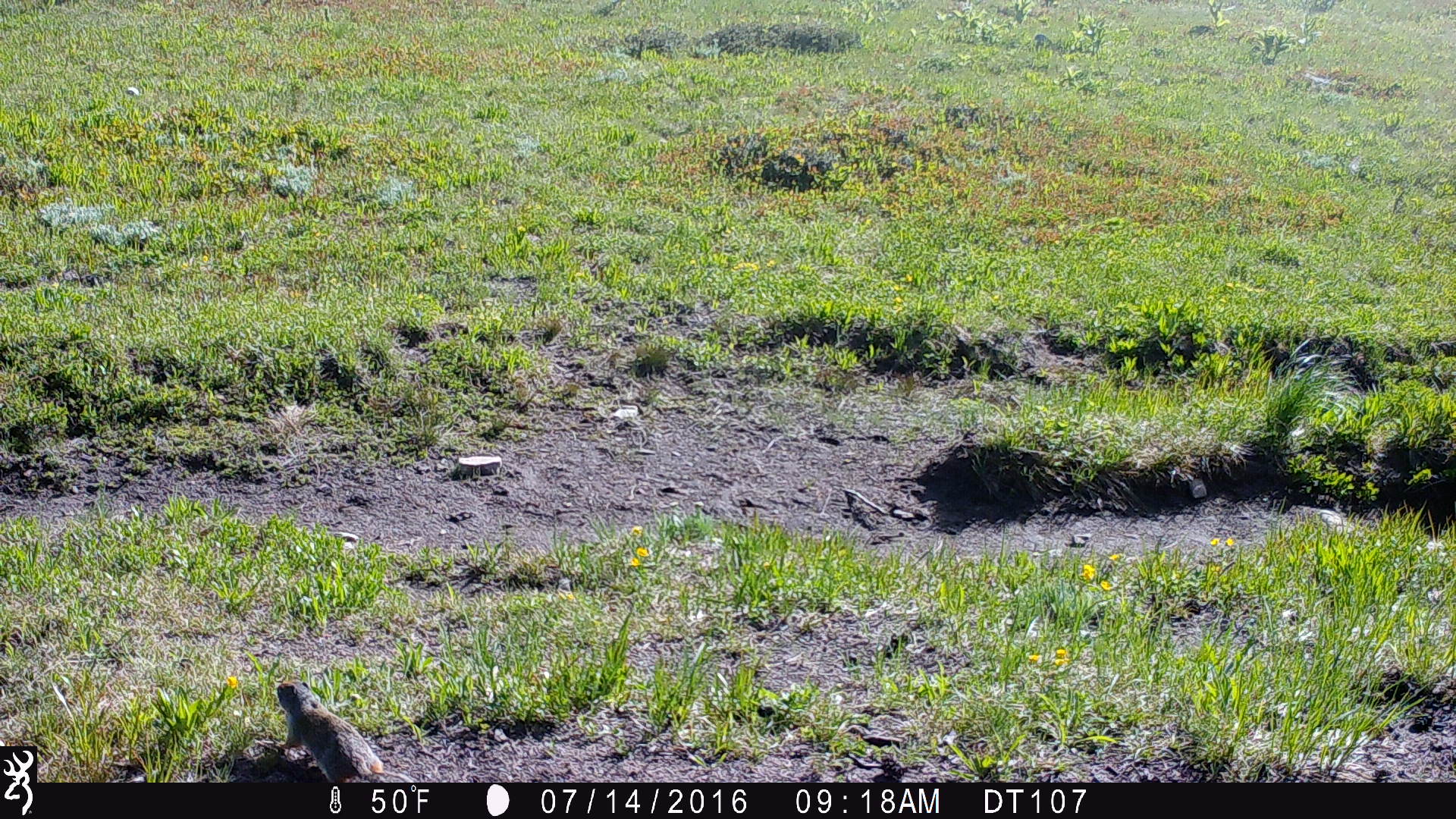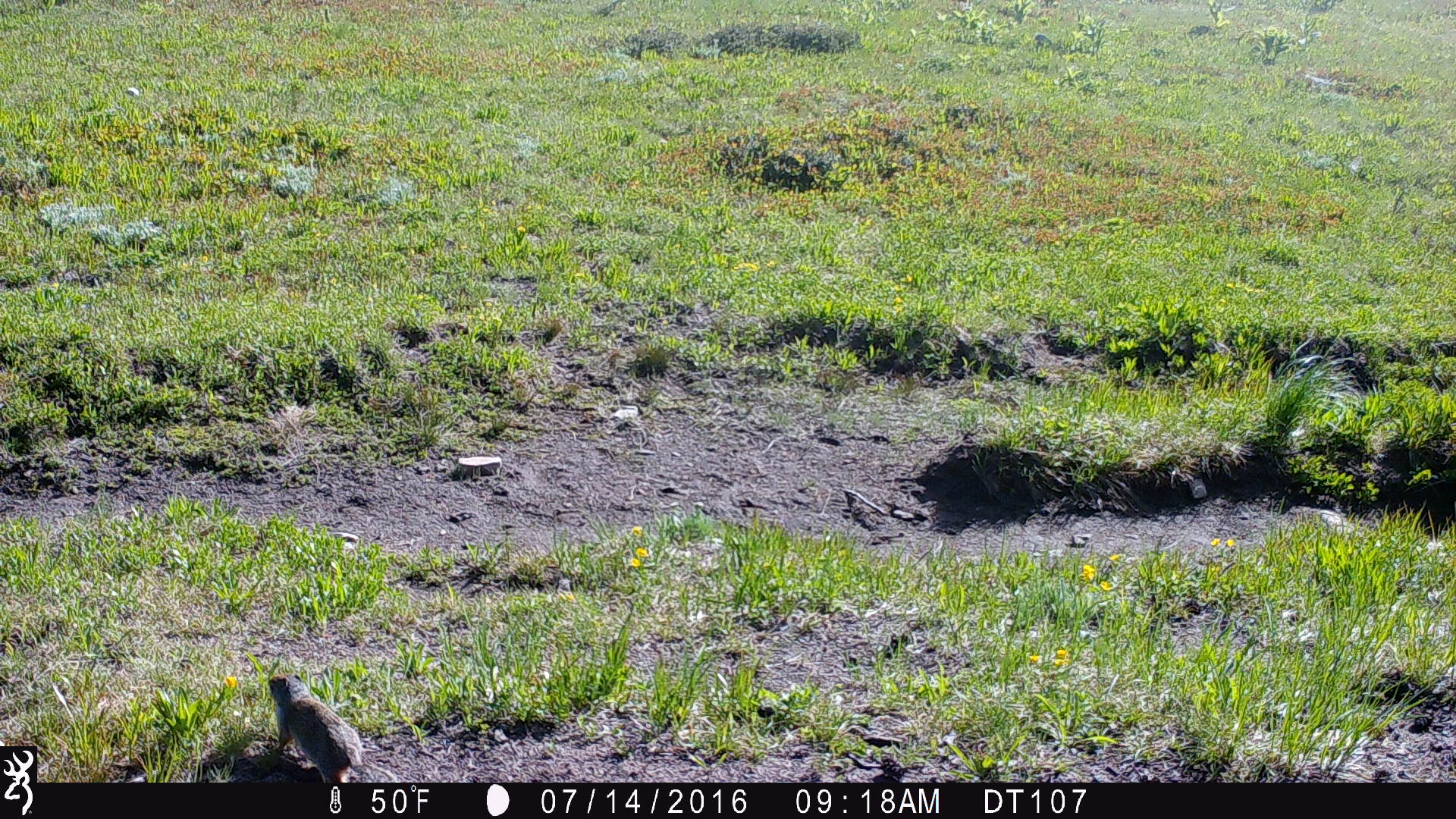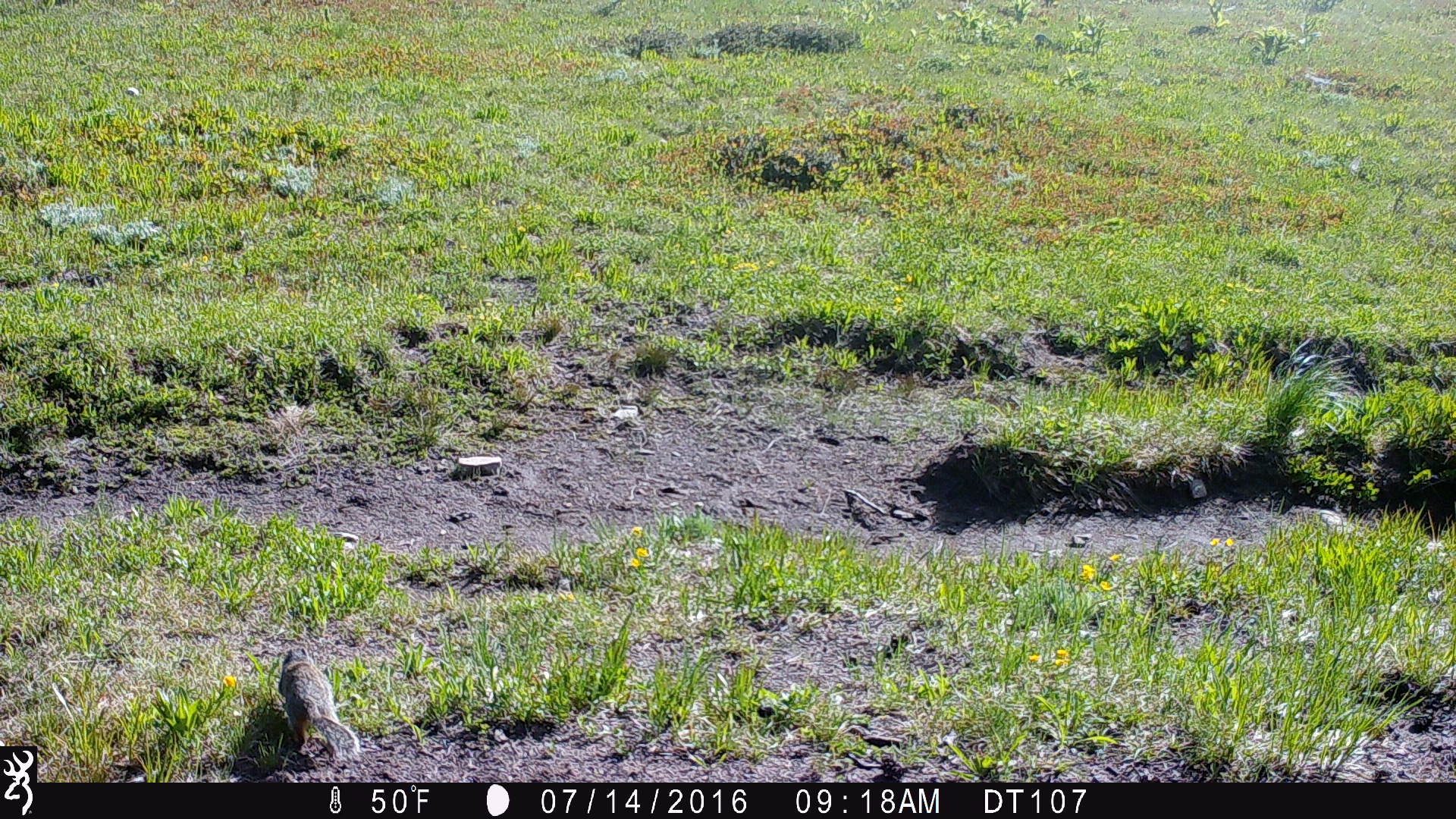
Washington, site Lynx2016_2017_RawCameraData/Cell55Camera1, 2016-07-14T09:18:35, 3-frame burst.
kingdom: Animalia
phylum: Chordata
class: Mammalia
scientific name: Mammalia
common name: small mammal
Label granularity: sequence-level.